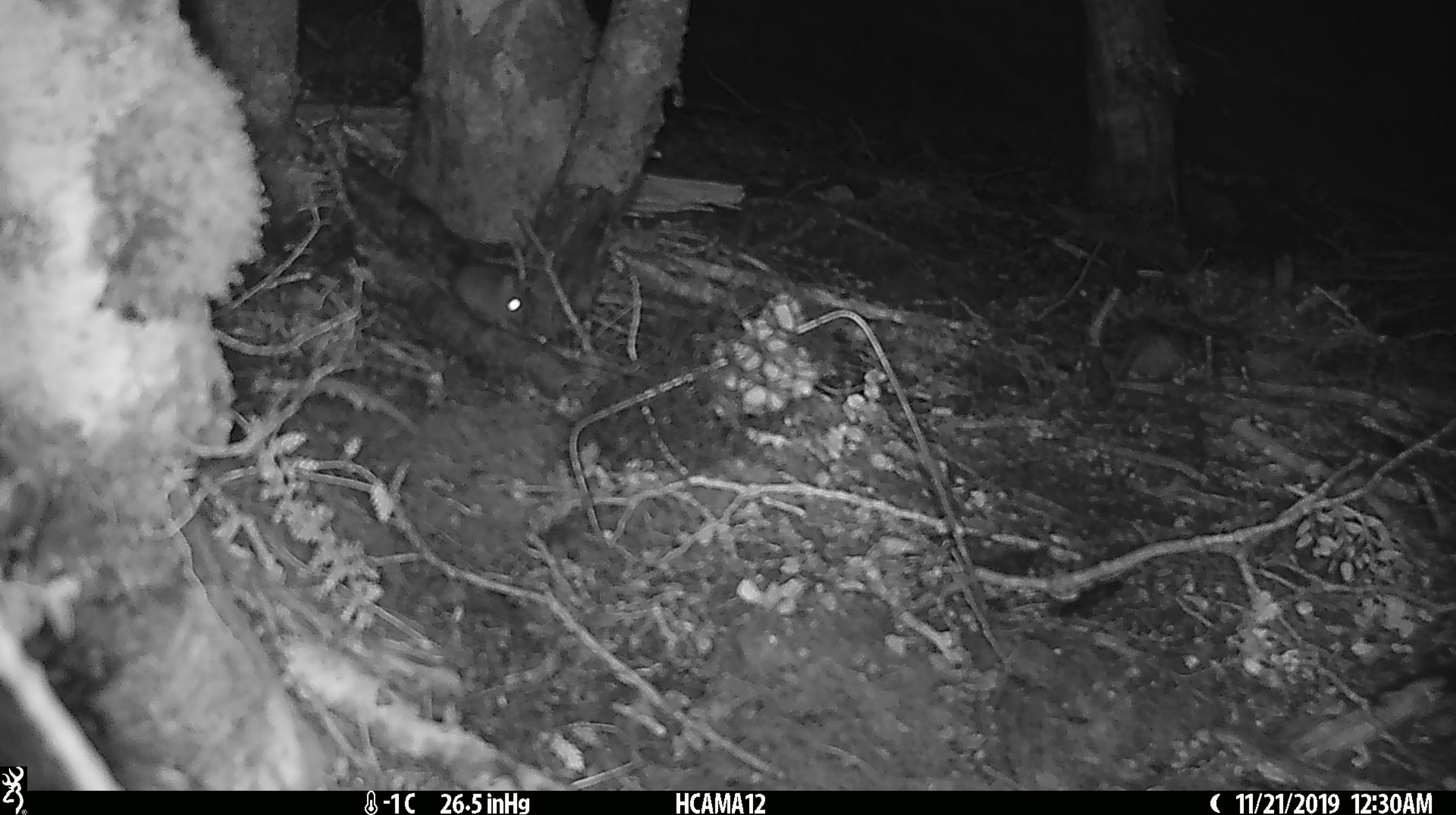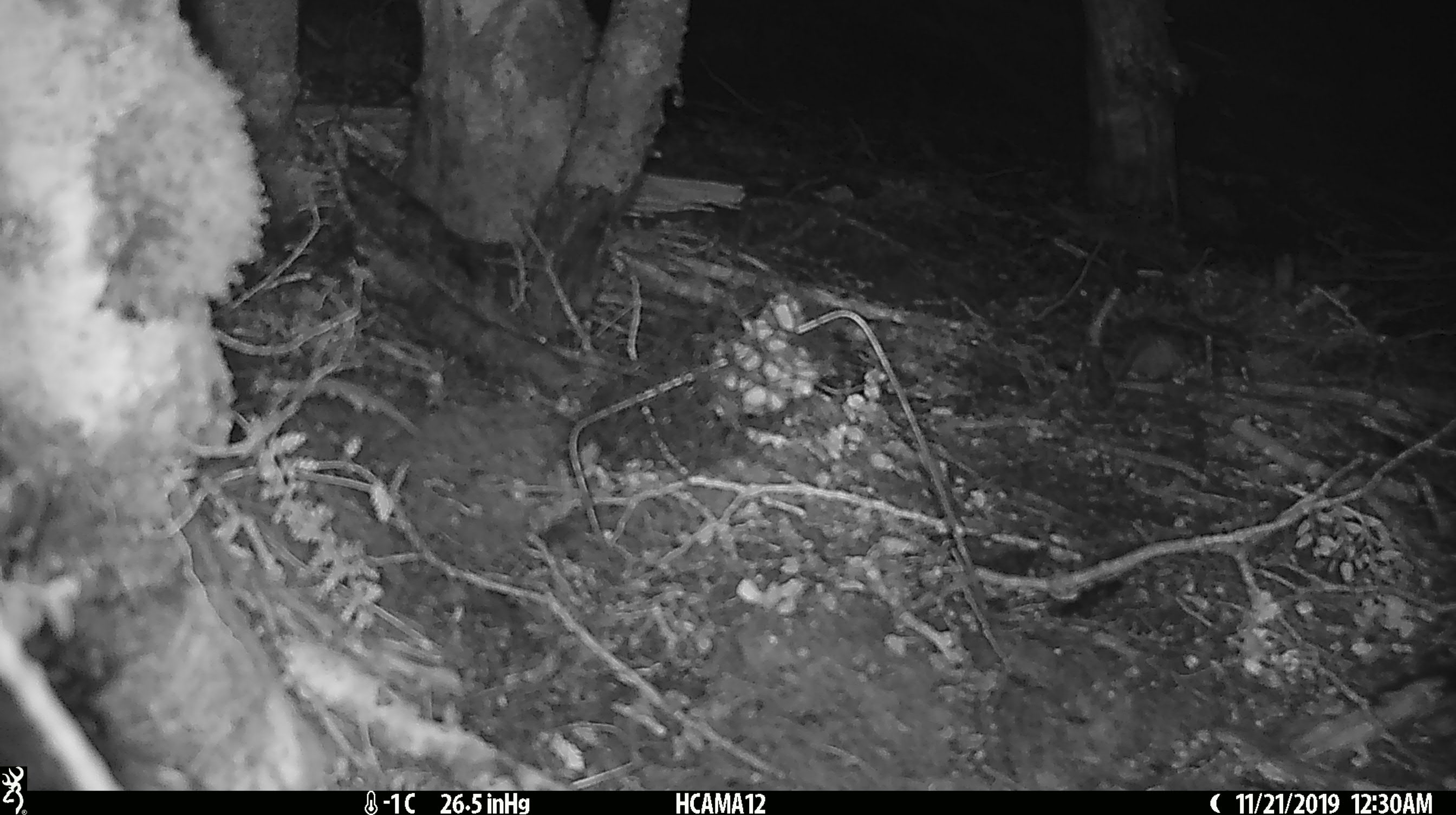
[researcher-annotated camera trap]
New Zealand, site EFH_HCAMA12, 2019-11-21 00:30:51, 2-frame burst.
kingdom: Animalia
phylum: Chordata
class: Mammalia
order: Rodentia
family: Muridae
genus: Mus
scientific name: Mus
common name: mouse